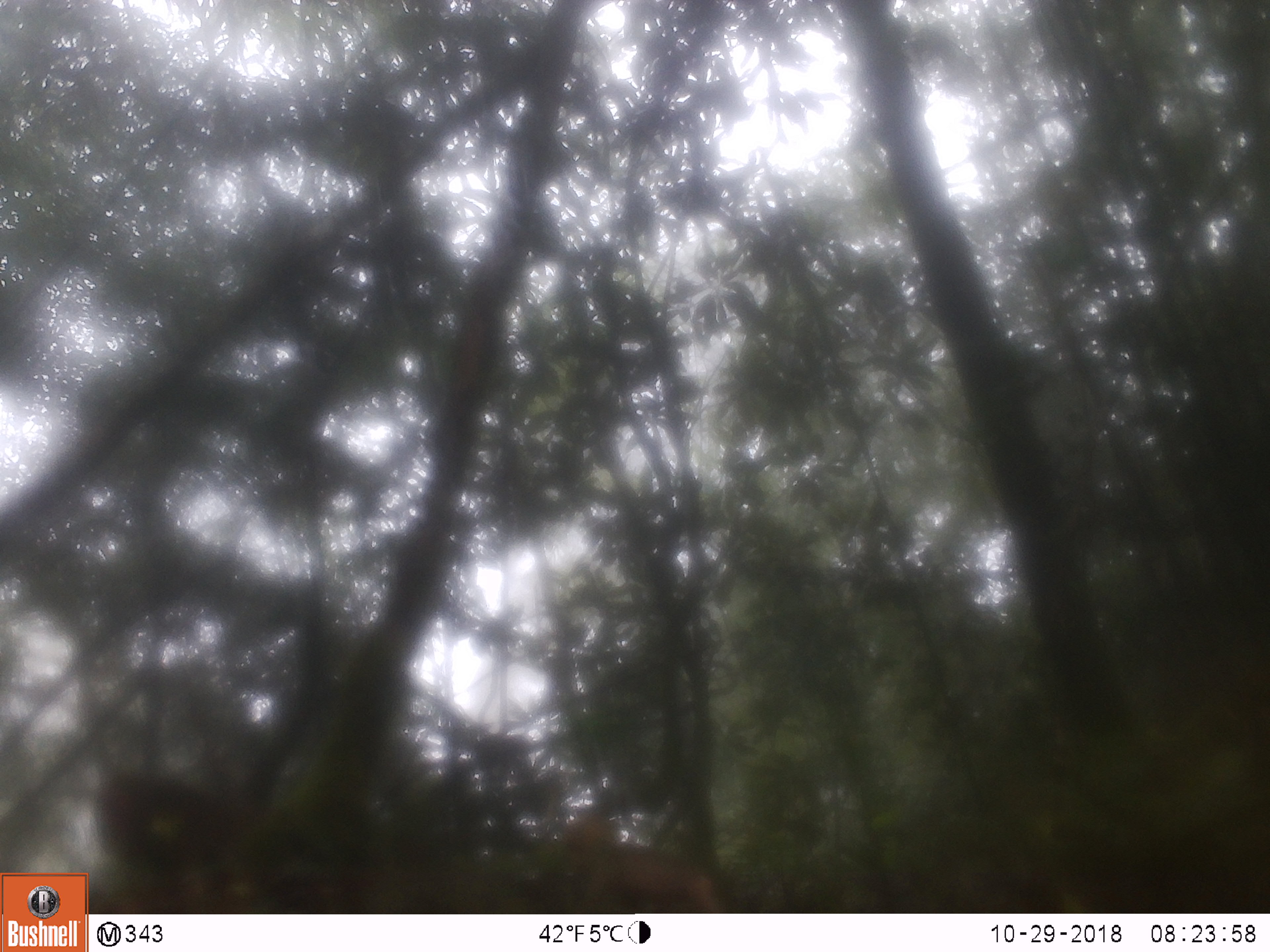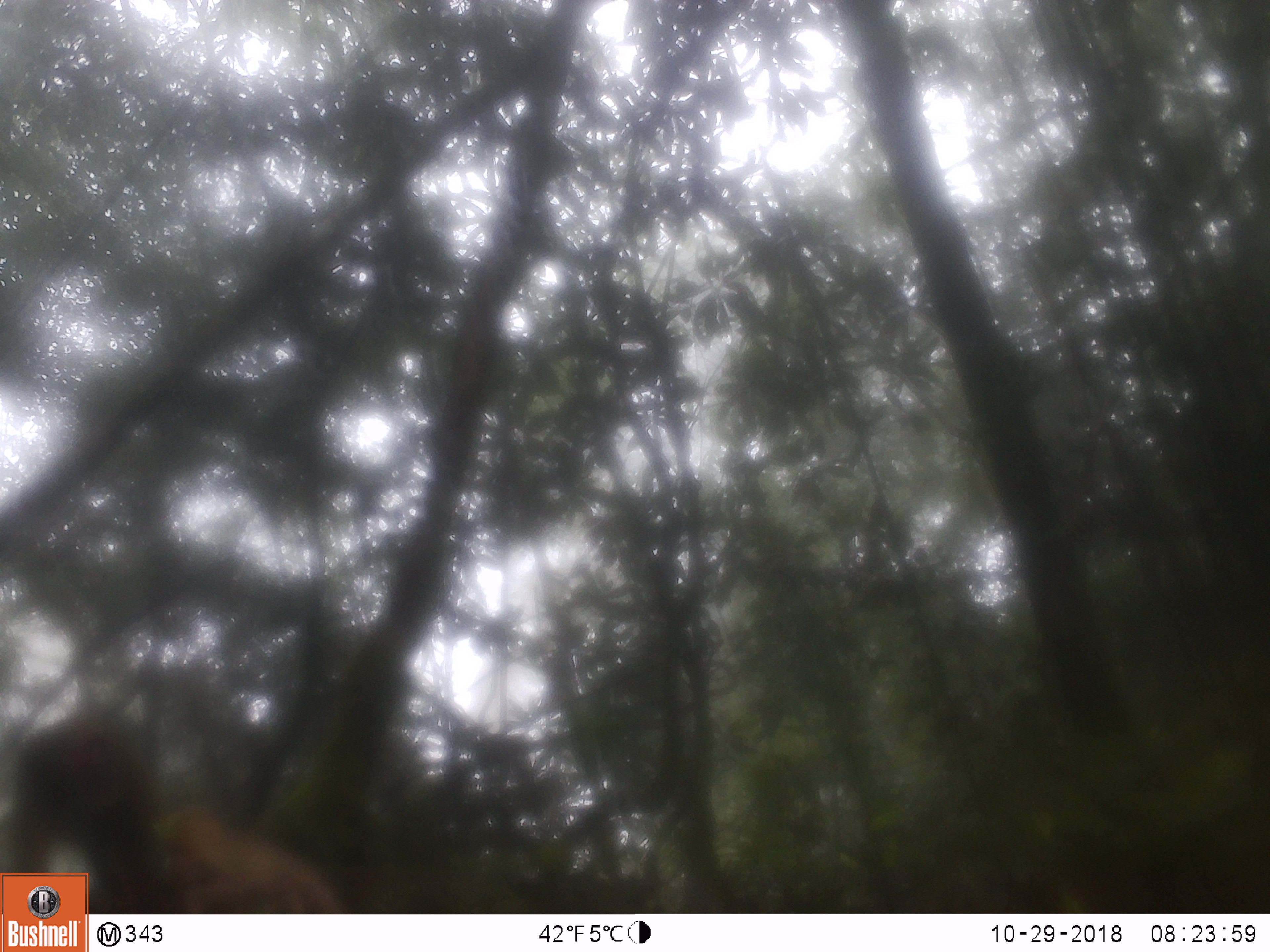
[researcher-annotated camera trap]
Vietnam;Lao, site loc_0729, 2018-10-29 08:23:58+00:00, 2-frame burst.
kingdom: Animalia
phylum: Chordata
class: Mammalia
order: Primates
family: Cercopithecidae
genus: Macaca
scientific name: Macaca arctoides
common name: stump-tailed macaque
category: stump tailed macaque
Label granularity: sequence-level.